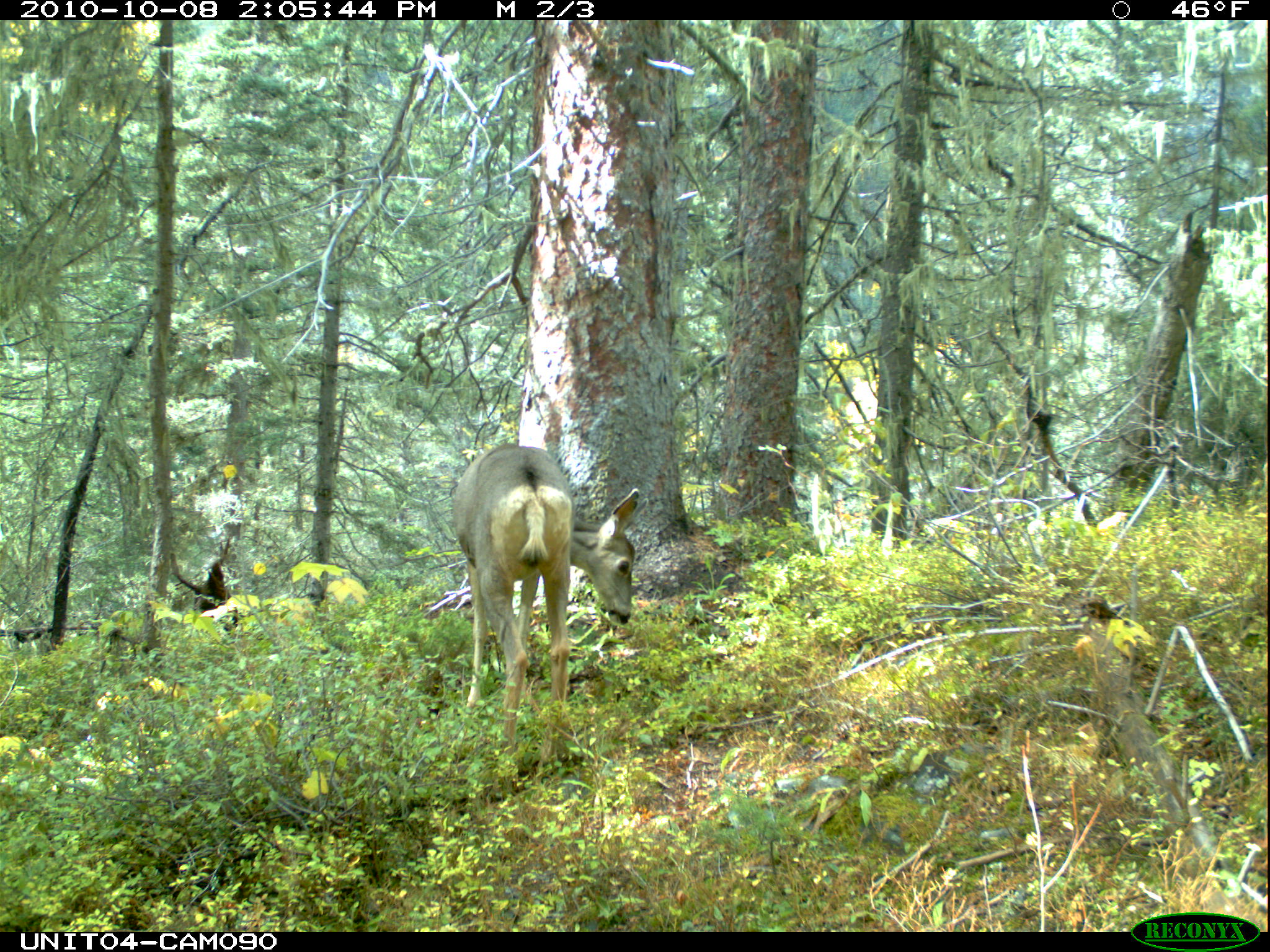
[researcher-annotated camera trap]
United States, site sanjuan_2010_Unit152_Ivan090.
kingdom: Animalia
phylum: Chordata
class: Mammalia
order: Artiodactyla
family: Cervidae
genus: Odocoileus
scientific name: Odocoileus hemionus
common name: mule deer